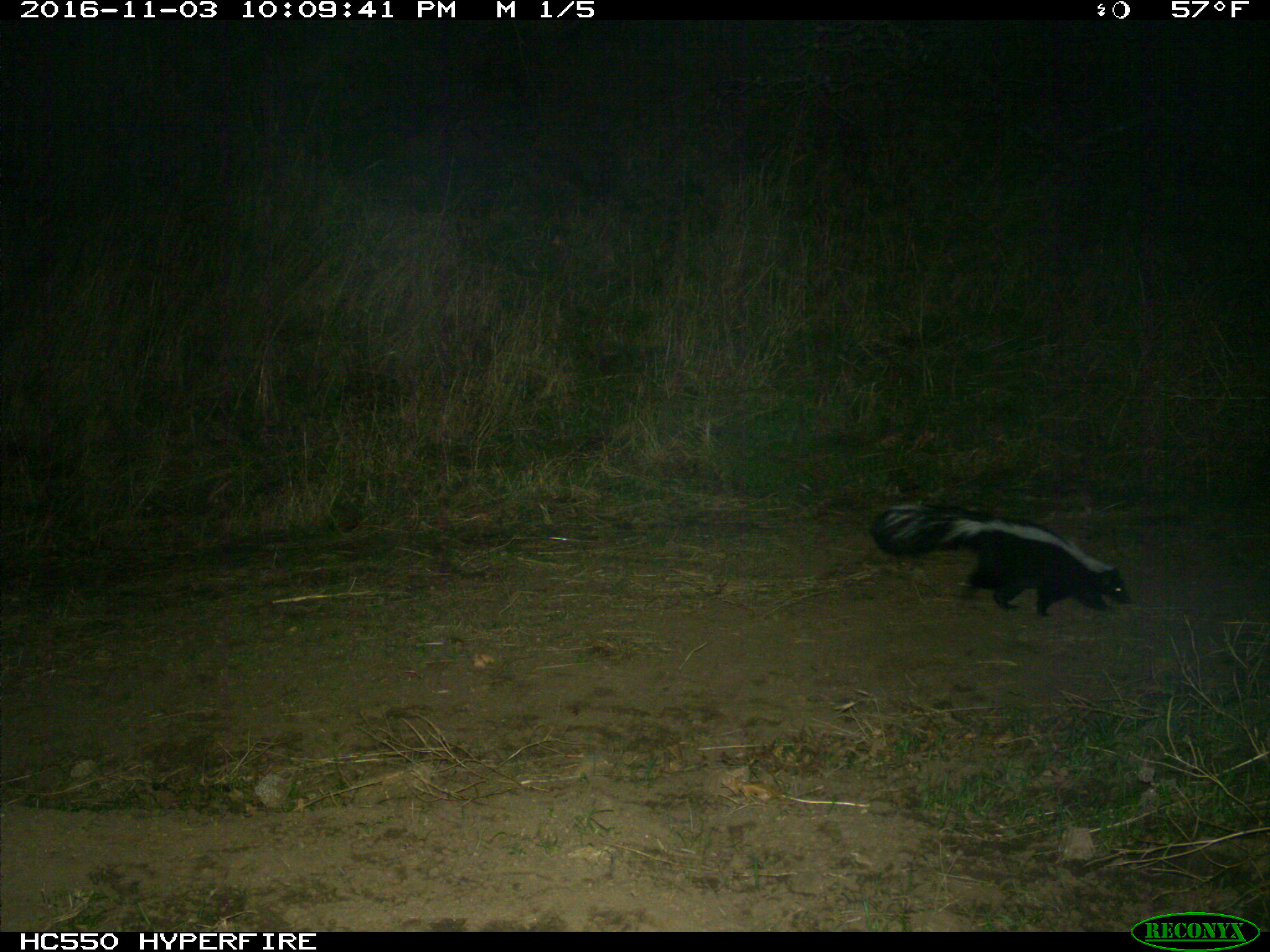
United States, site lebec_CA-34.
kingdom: Animalia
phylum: Chordata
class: Mammalia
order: Carnivora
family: Mephitidae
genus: Mephitis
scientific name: Mephitis mephitis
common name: striped skunk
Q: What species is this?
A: Mephitis mephitis (striped skunk).